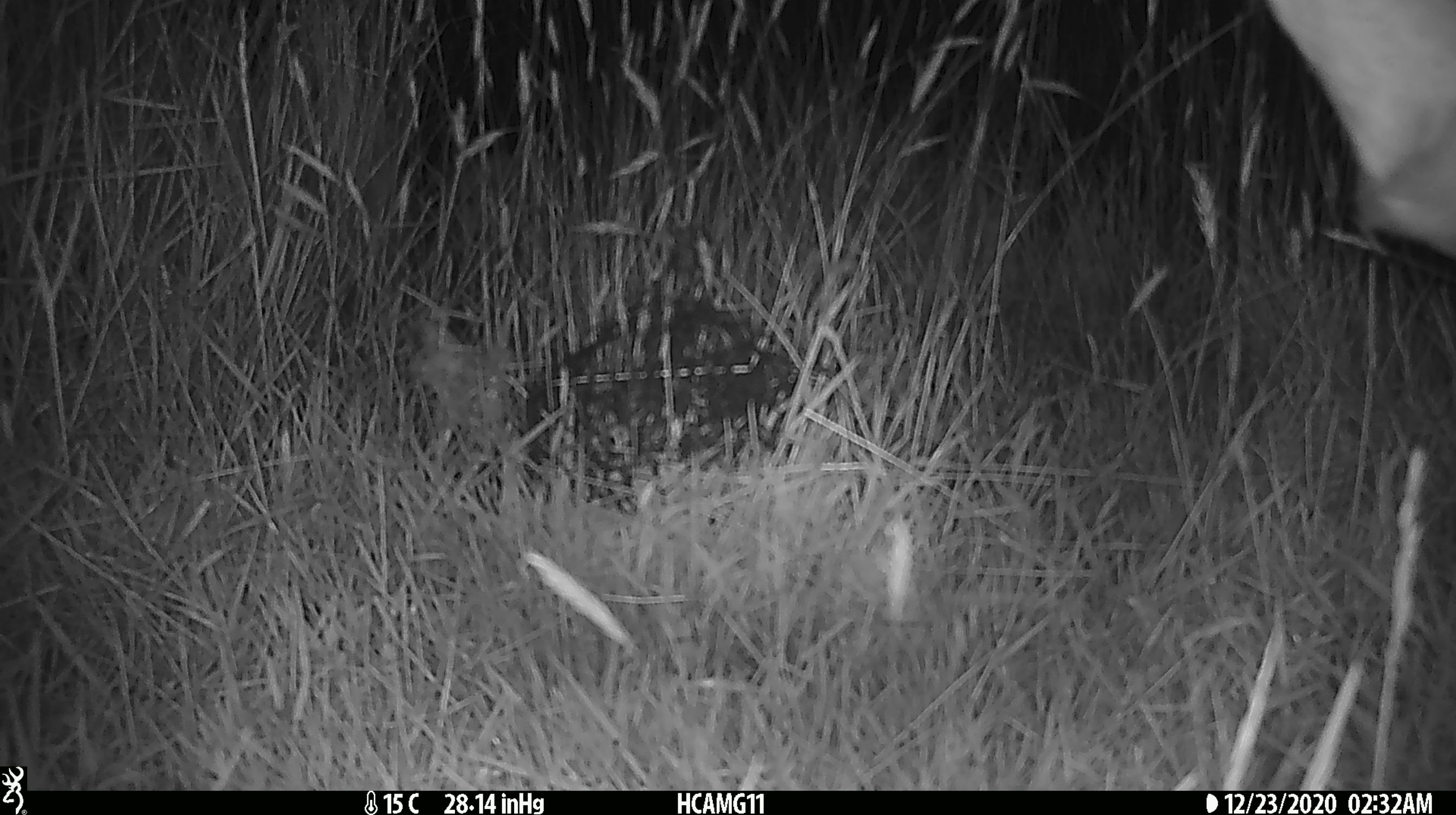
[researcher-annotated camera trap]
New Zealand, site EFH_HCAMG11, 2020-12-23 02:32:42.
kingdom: Animalia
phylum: Chordata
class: Mammalia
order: Artiodactyla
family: Bovidae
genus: Bos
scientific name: Bos taurus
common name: domestic cow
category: cow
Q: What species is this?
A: Cow (domestic cow) (Bos taurus).